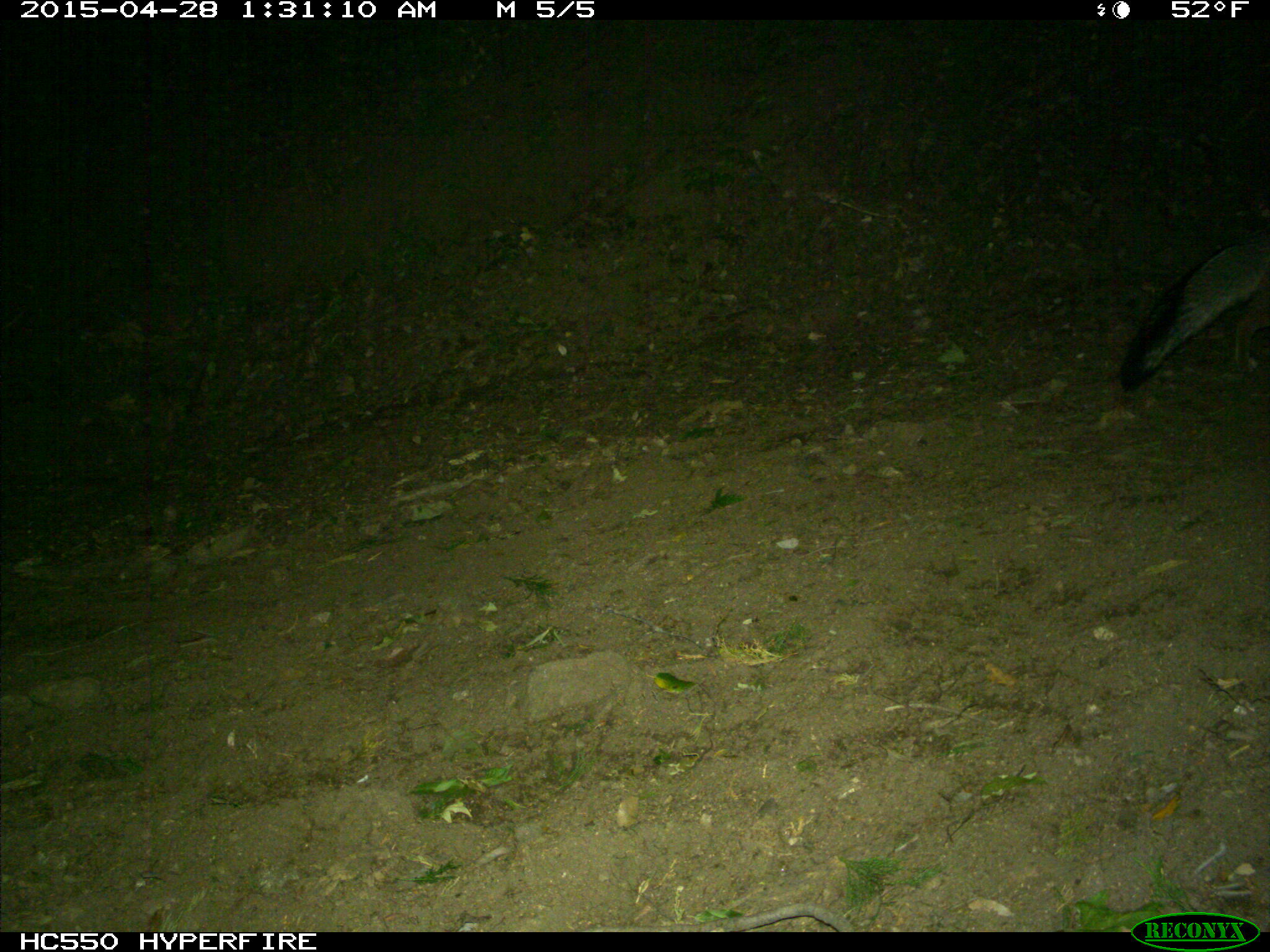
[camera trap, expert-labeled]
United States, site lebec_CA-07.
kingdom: Animalia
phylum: Chordata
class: Mammalia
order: Carnivora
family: Canidae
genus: Urocyon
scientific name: Urocyon cinereoargenteus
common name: gray fox